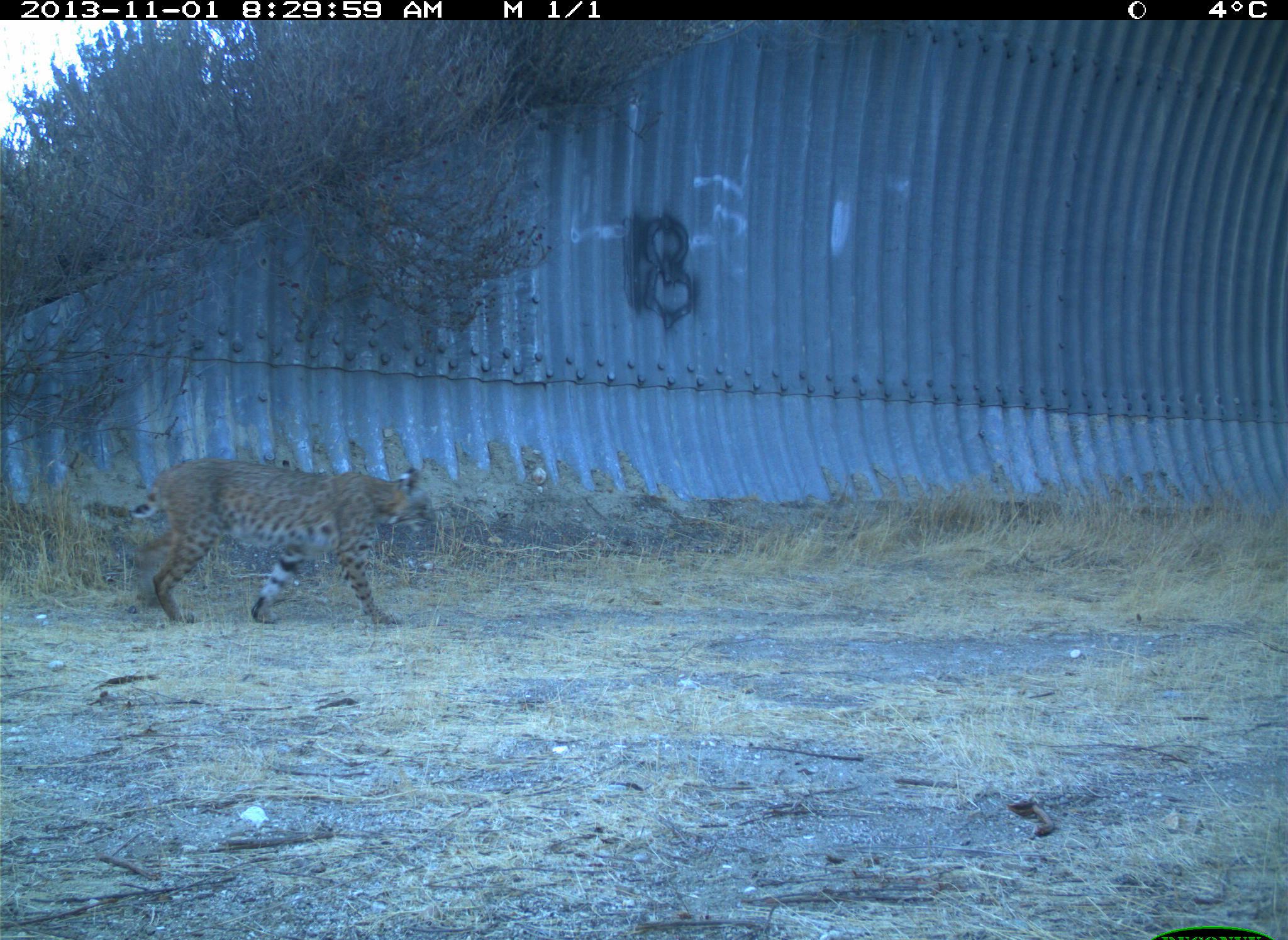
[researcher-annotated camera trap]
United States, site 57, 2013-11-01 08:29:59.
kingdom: Animalia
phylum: Chordata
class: Mammalia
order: Carnivora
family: Felidae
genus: Lynx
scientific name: Lynx rufus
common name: bobcat